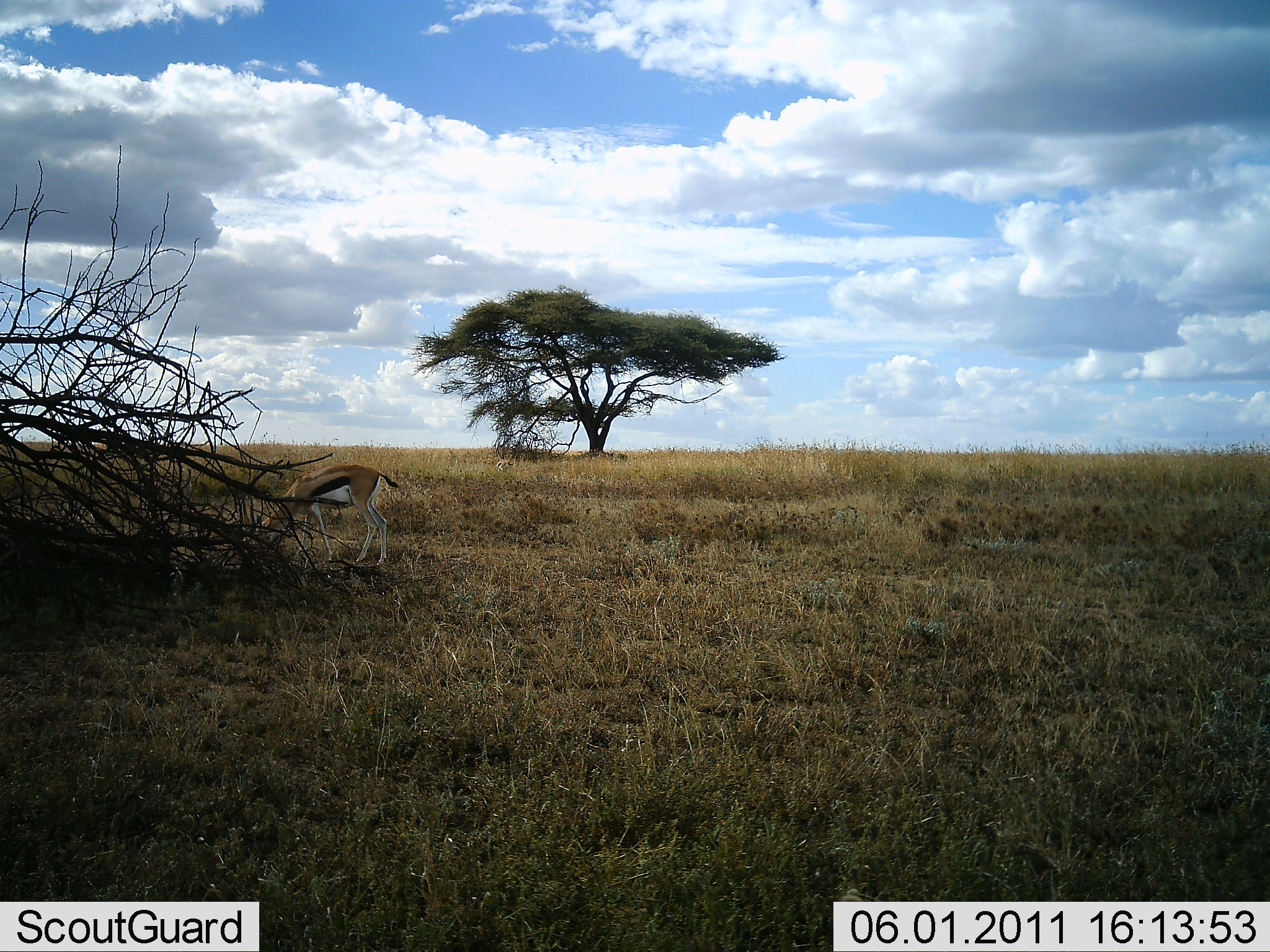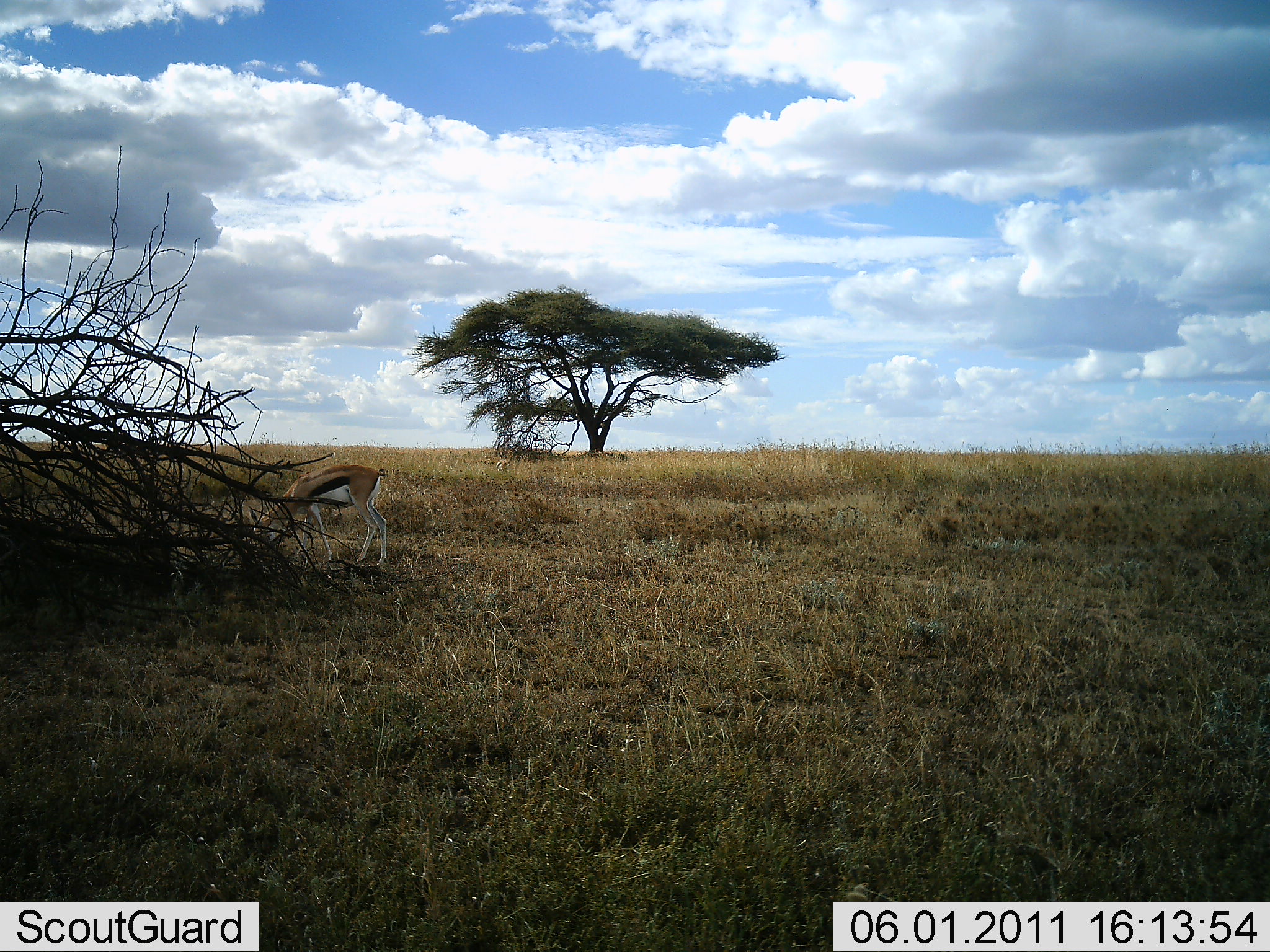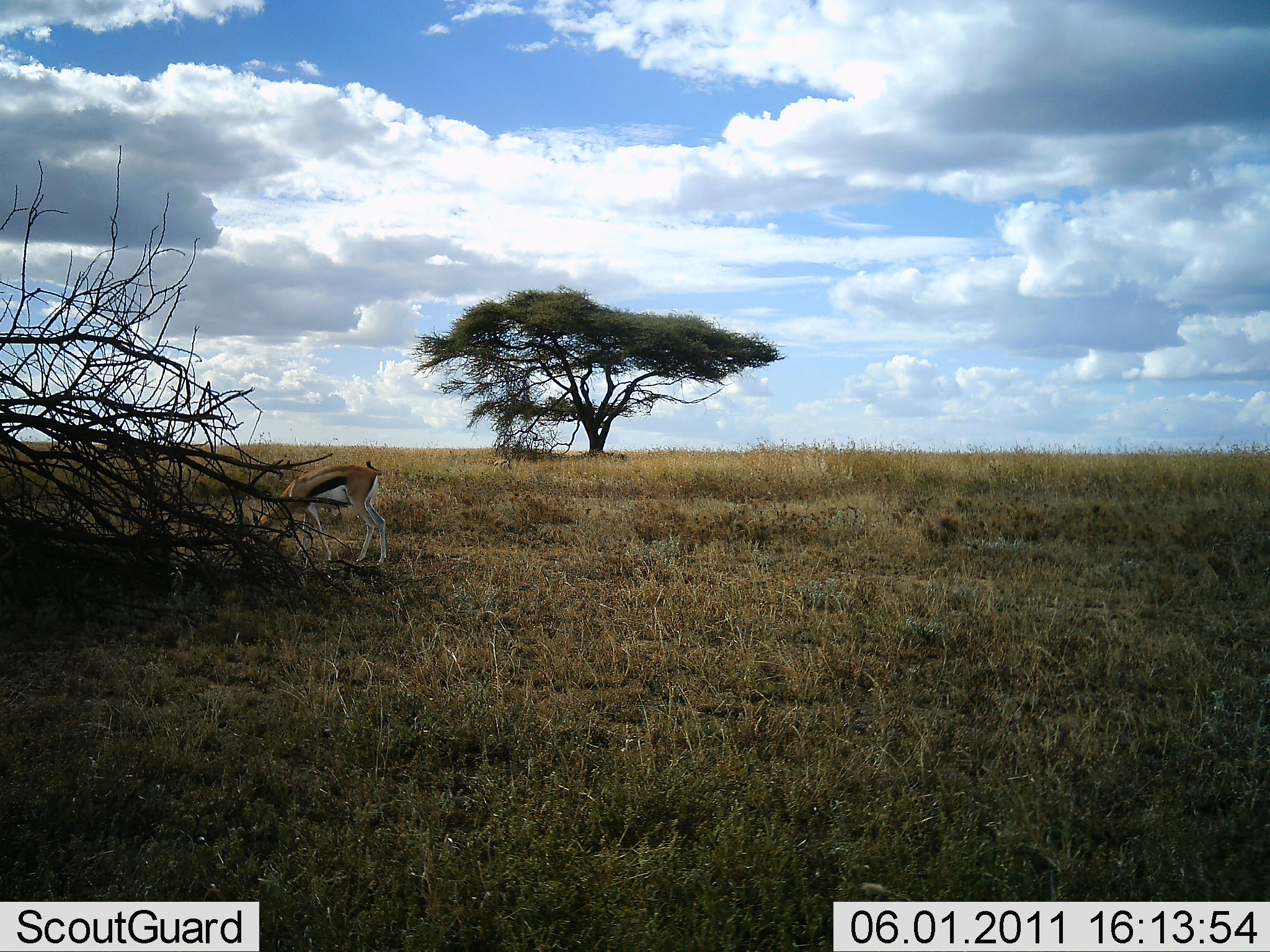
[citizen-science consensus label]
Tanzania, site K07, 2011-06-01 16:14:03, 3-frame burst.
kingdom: Animalia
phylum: Chordata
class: Mammalia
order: Artiodactyla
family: Bovidae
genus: Eudorcas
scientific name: Eudorcas thomsonii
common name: thomson's gazelle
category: gazellethomsons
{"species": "gazellethomsons (thomson's gazelle) (Eudorcas thomsonii)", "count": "1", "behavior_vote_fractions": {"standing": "20%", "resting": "0%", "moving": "0%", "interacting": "0%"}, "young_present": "0%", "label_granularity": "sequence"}